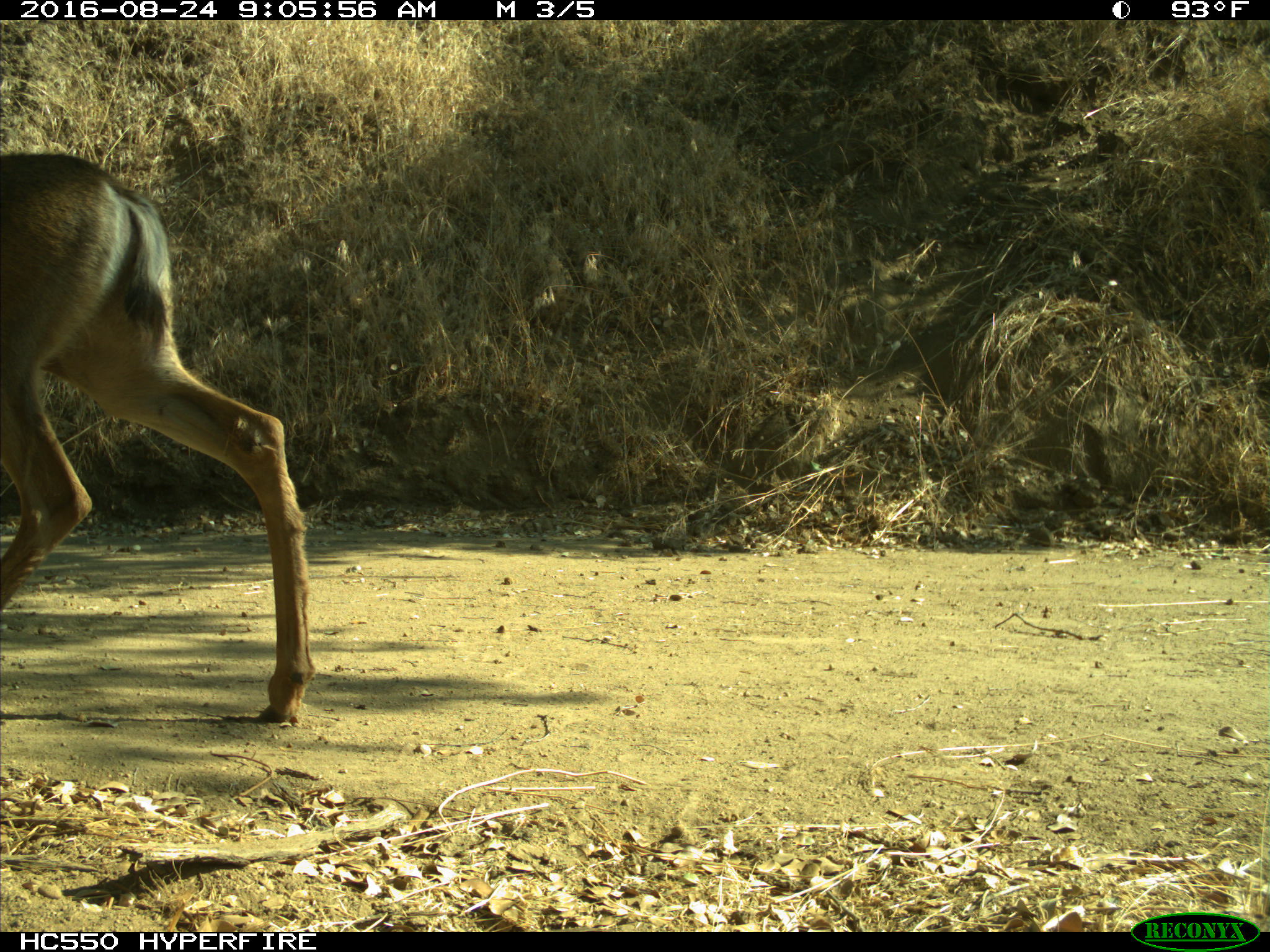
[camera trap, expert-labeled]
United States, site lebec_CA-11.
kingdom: Animalia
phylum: Chordata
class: Mammalia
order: Artiodactyla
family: Cervidae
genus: Odocoileus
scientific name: Odocoileus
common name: deer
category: unidentified deer